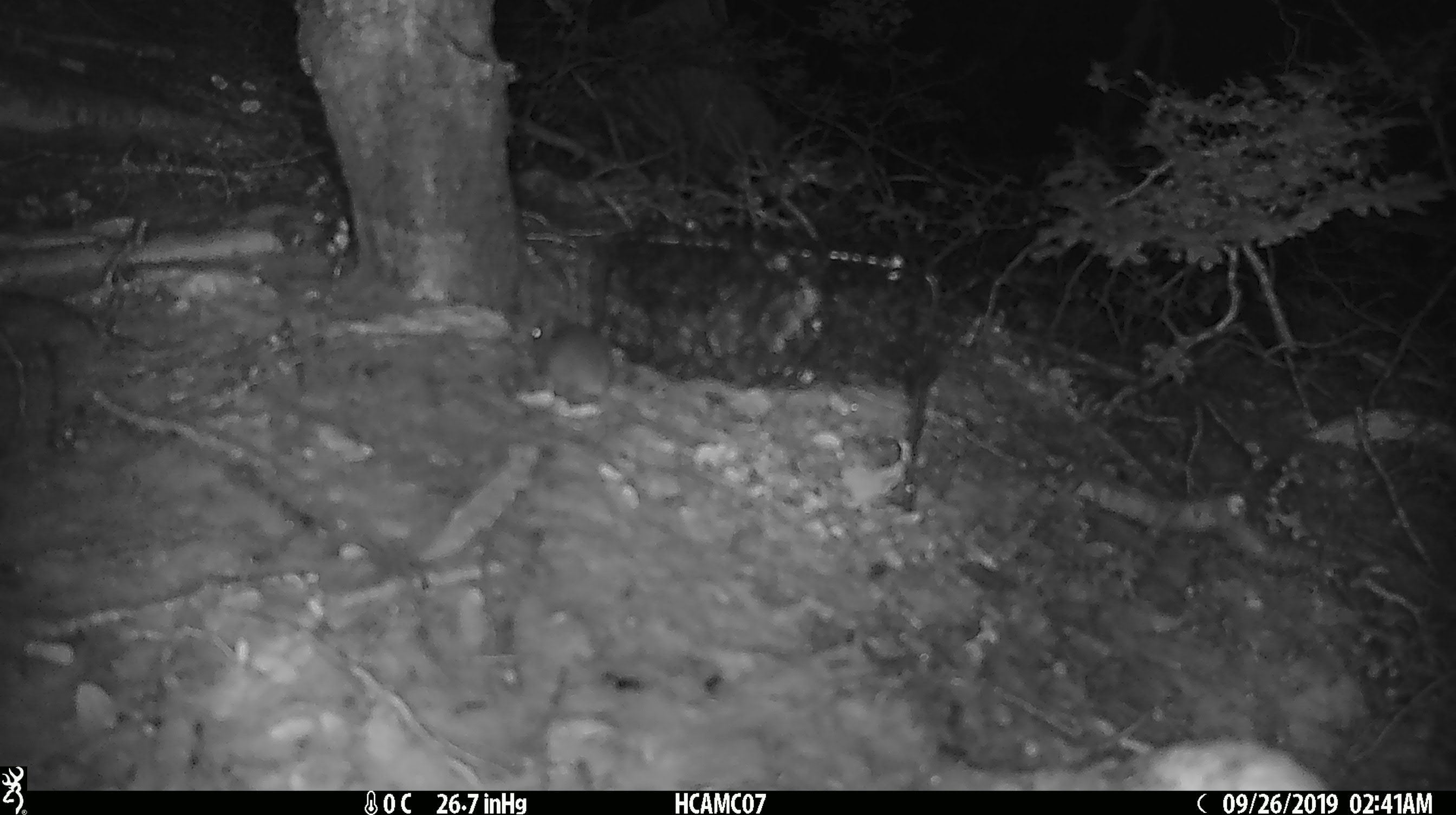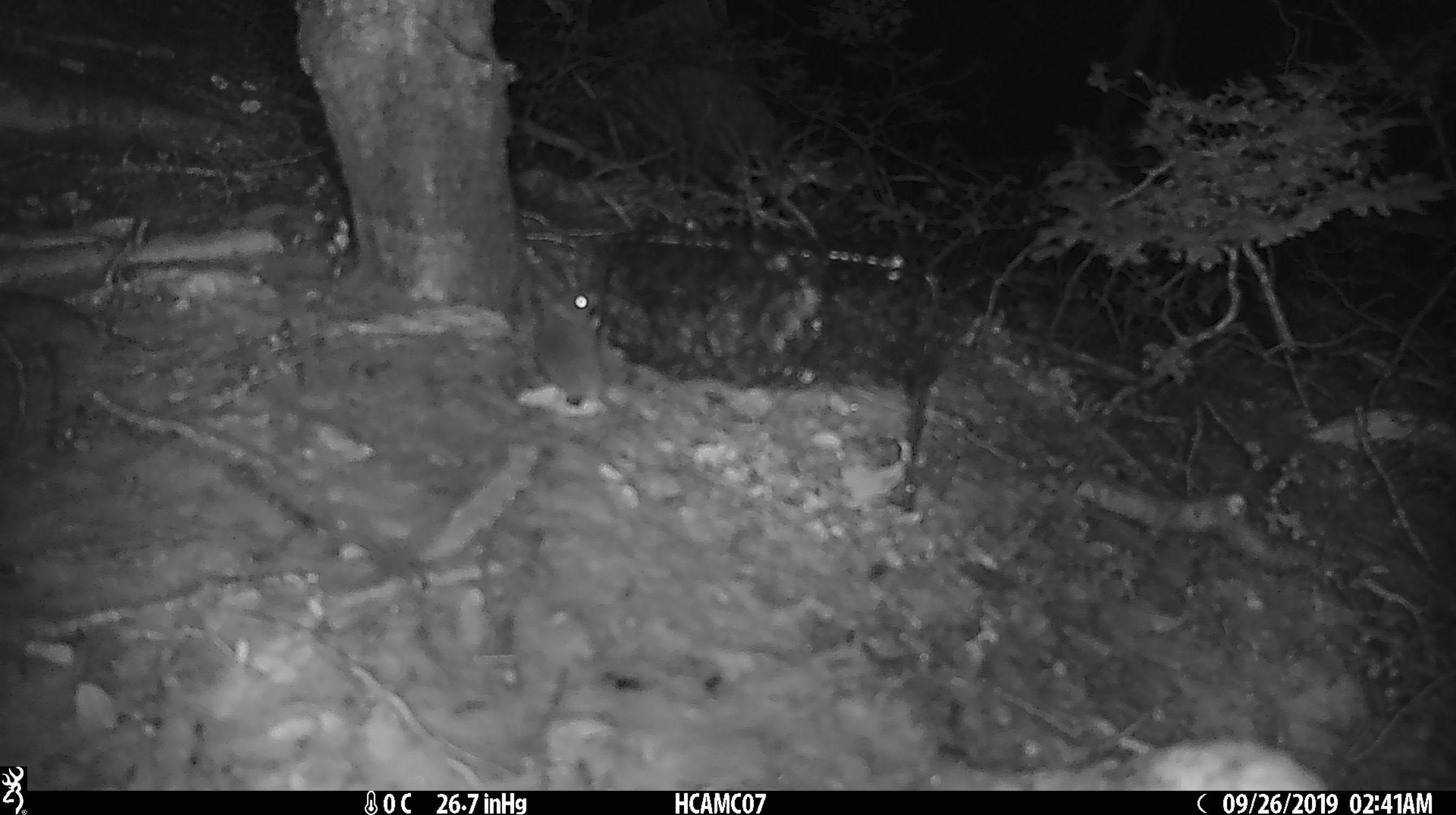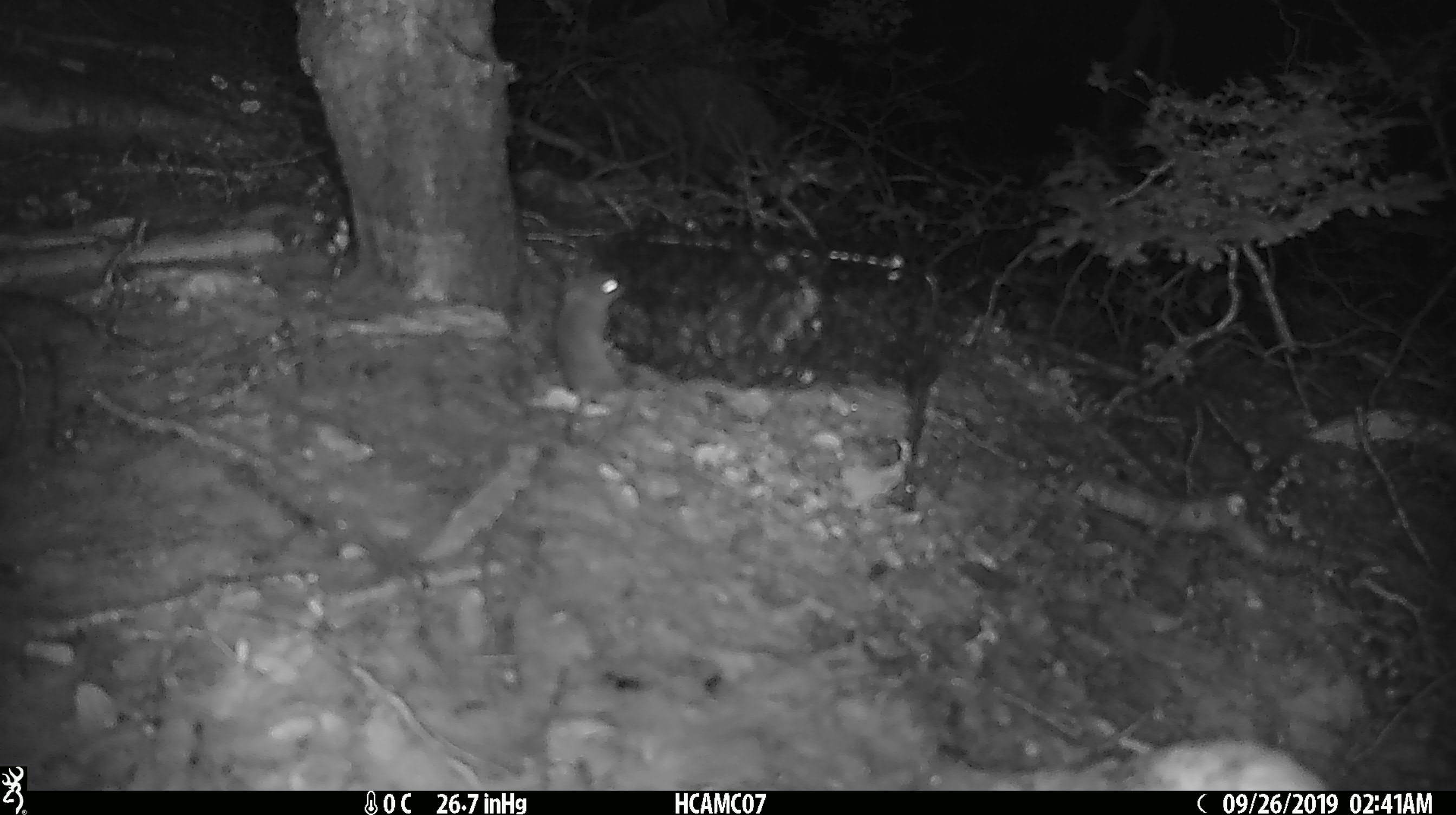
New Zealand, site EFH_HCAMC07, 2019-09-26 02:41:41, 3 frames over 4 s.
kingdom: Animalia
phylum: Chordata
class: Mammalia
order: Rodentia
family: Muridae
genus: Mus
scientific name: Mus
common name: mouse